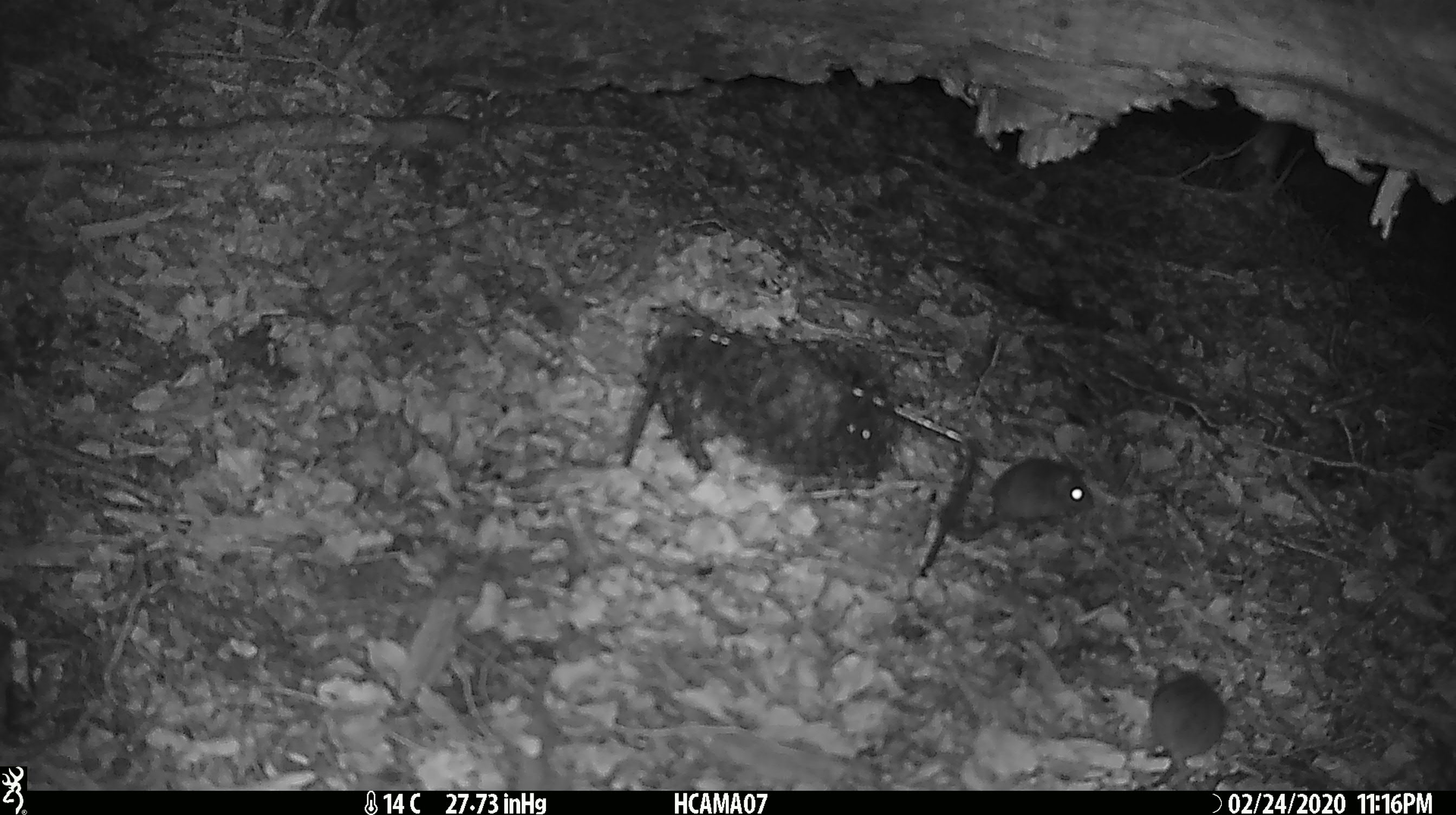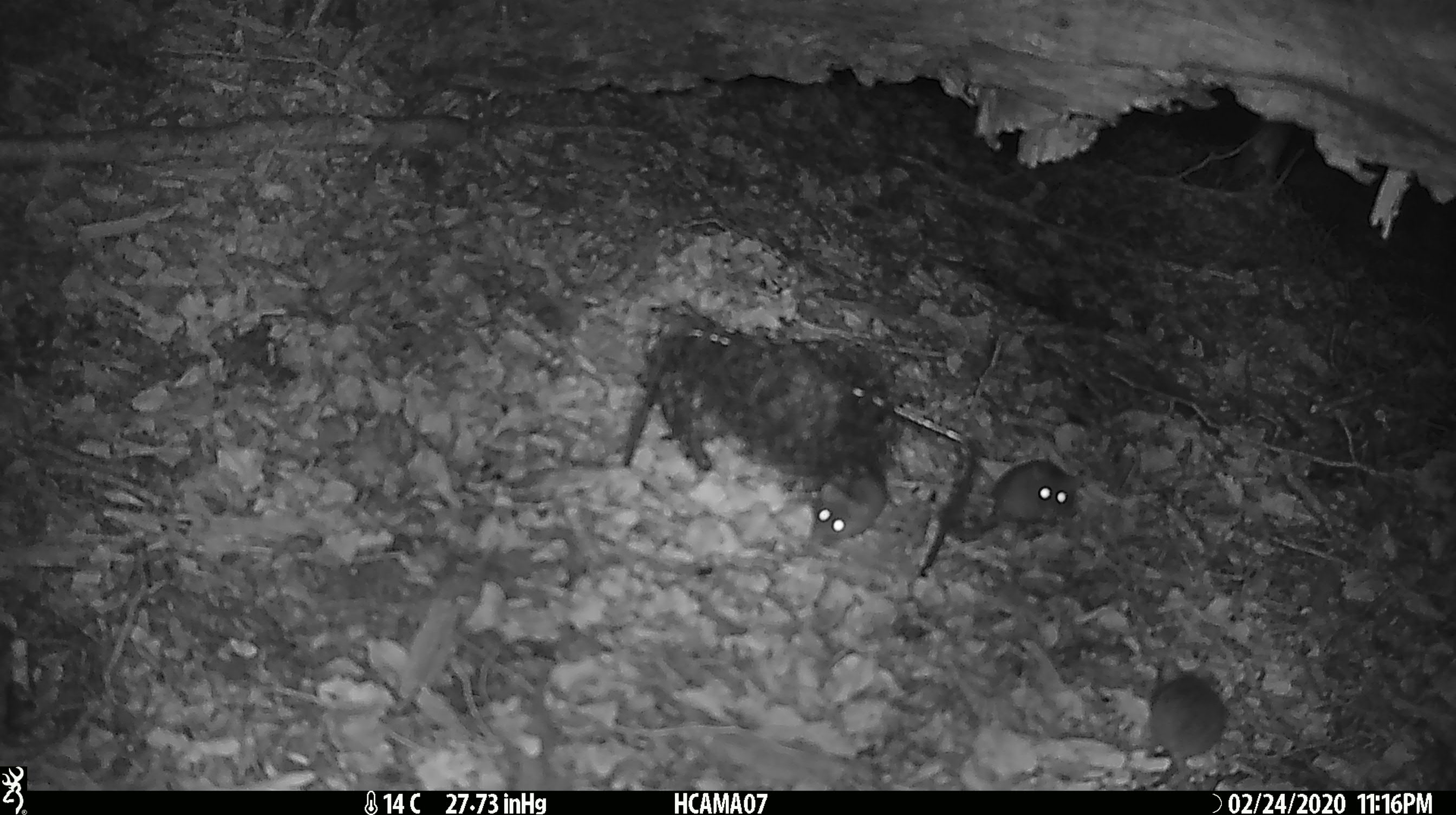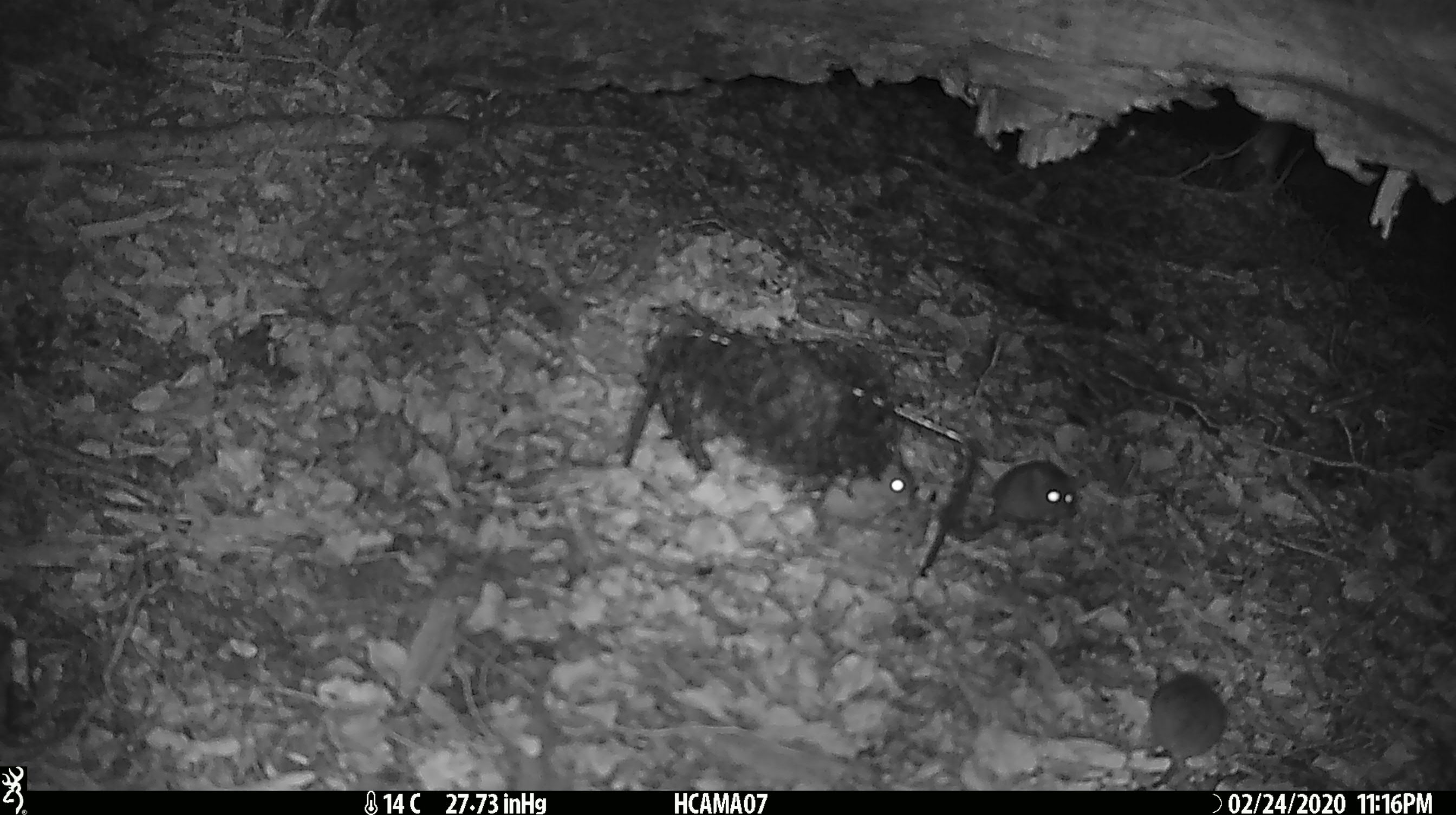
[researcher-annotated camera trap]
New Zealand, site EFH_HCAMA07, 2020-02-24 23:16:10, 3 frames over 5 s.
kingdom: Animalia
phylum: Chordata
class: Mammalia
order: Rodentia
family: Muridae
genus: Mus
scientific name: Mus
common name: mouse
Mouse (Mus).